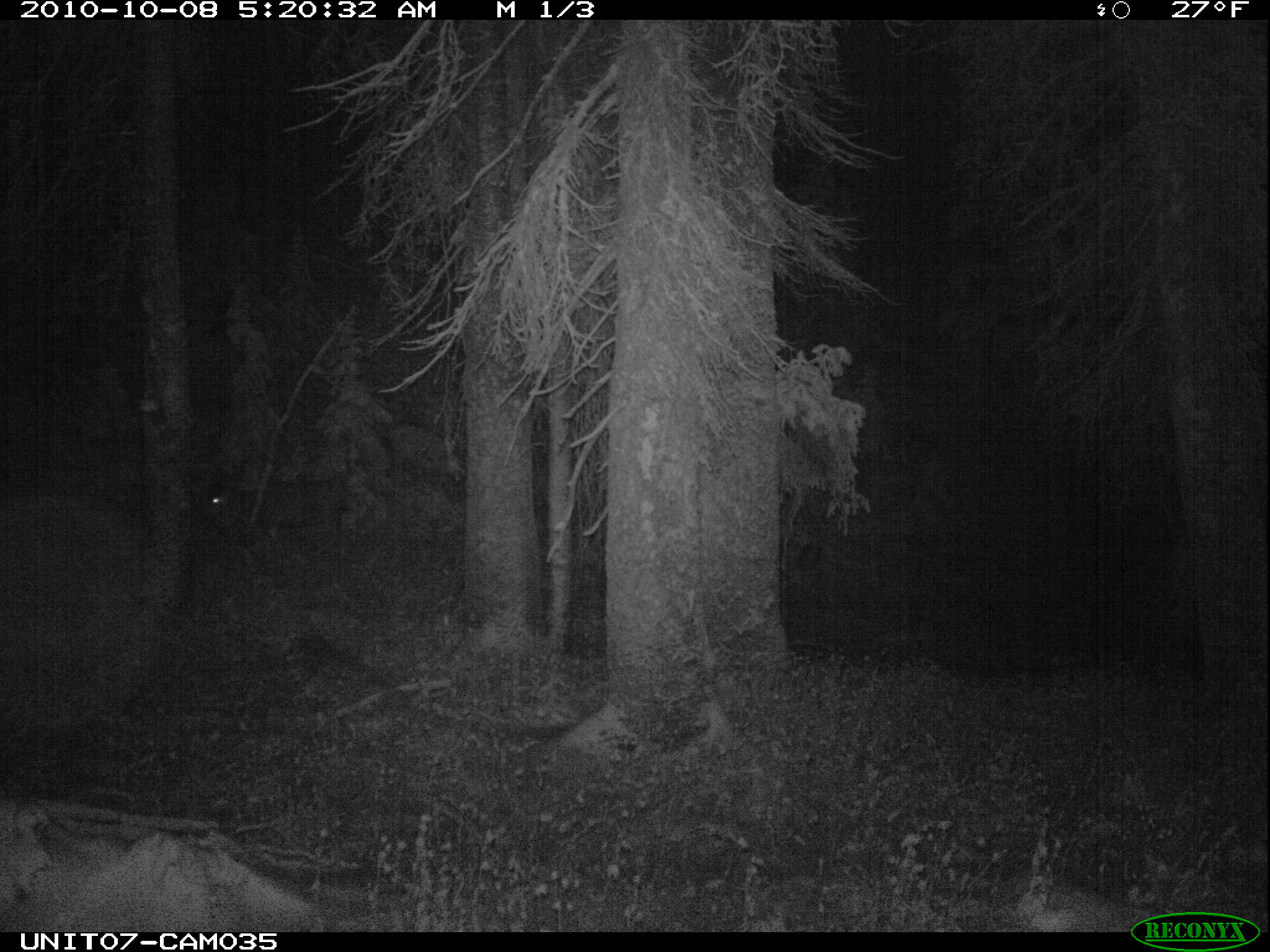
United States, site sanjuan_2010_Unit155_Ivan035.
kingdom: Animalia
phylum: Chordata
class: Mammalia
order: Artiodactyla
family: Cervidae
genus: Odocoileus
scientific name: Odocoileus hemionus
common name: mule deer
Odocoileus hemionus (mule deer).